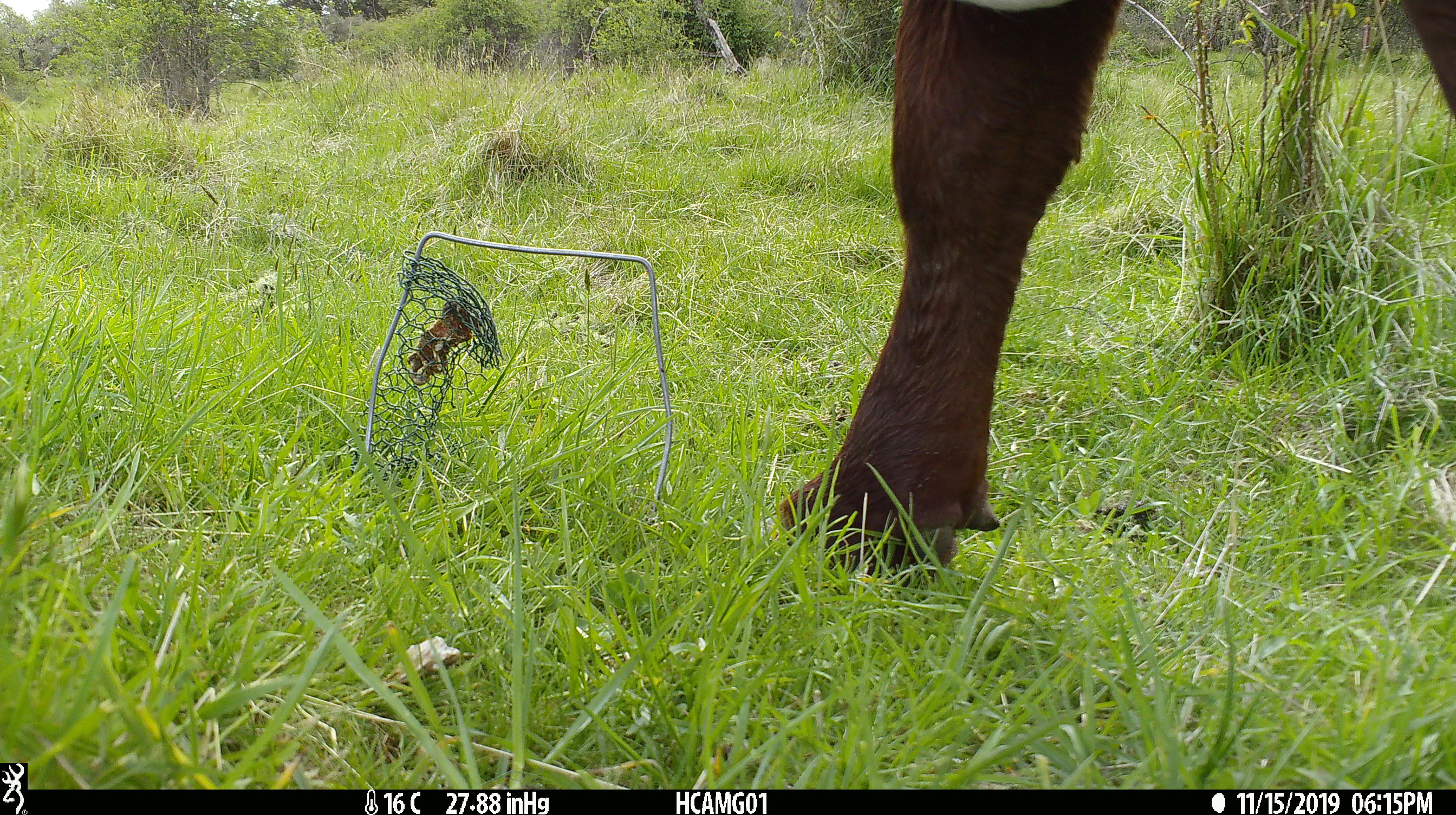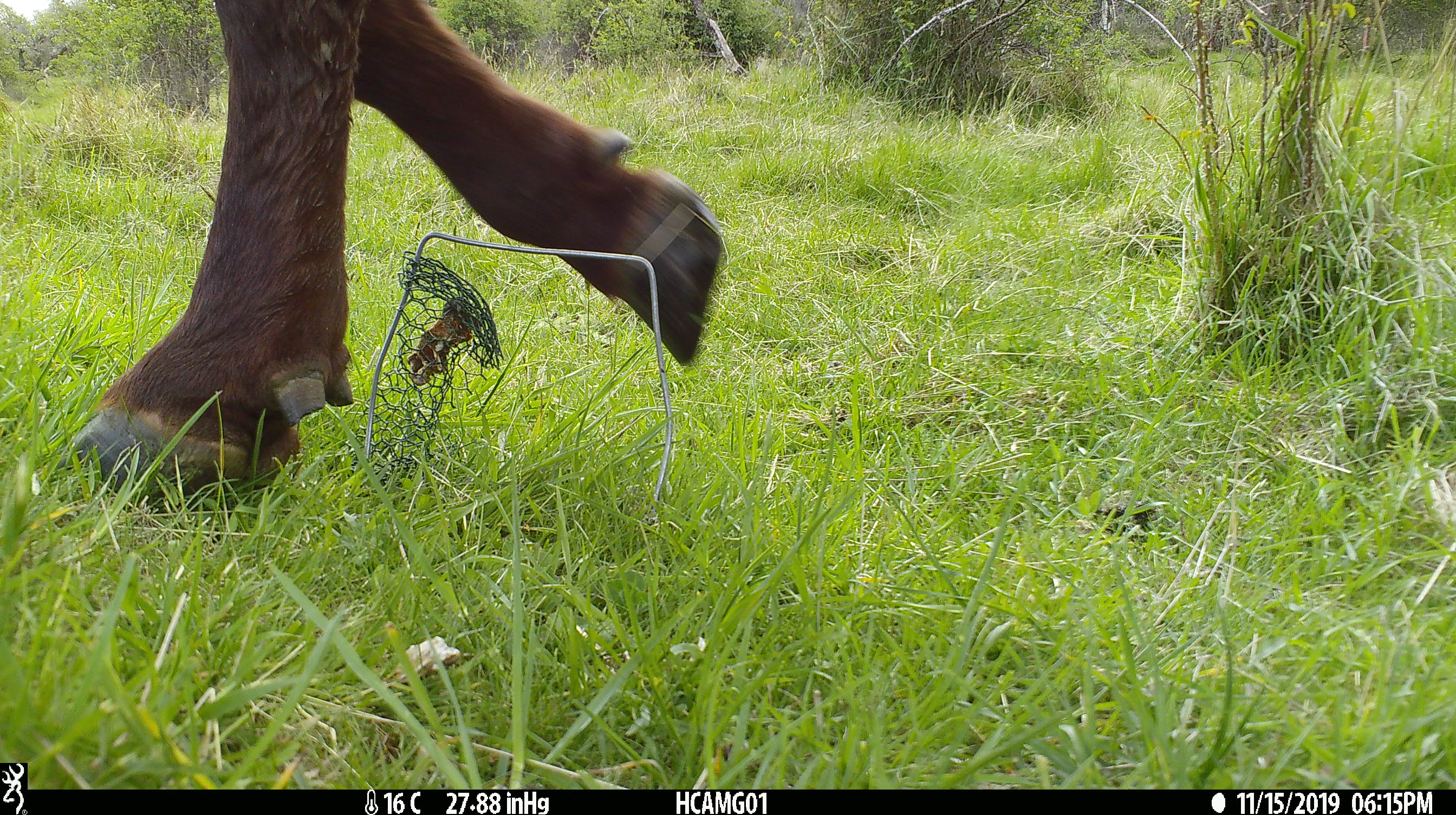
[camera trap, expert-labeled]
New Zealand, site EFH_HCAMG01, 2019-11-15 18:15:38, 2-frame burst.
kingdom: Animalia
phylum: Chordata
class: Mammalia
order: Artiodactyla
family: Bovidae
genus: Bos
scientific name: Bos taurus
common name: domestic cow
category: cow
Cow (domestic cow) (Bos taurus).